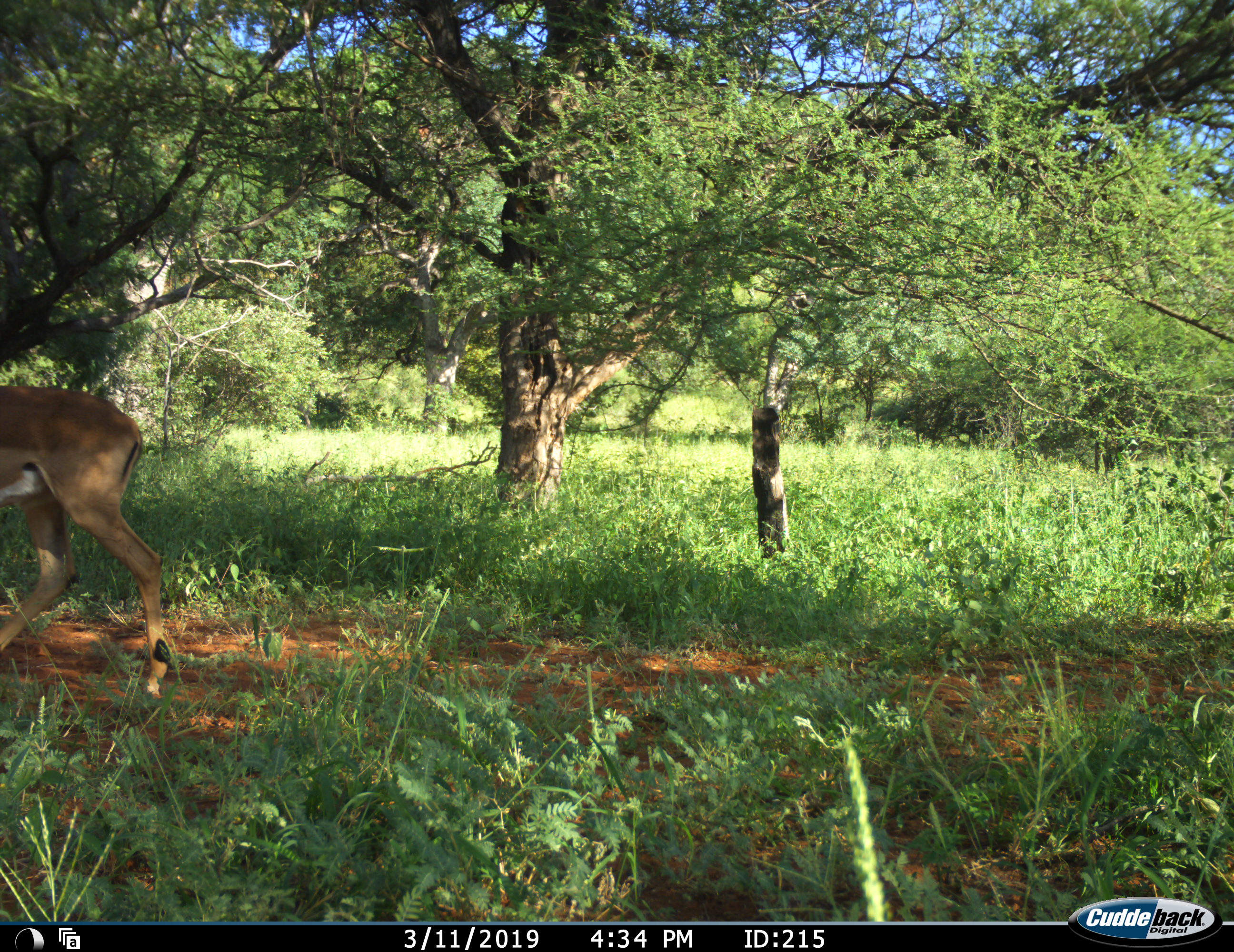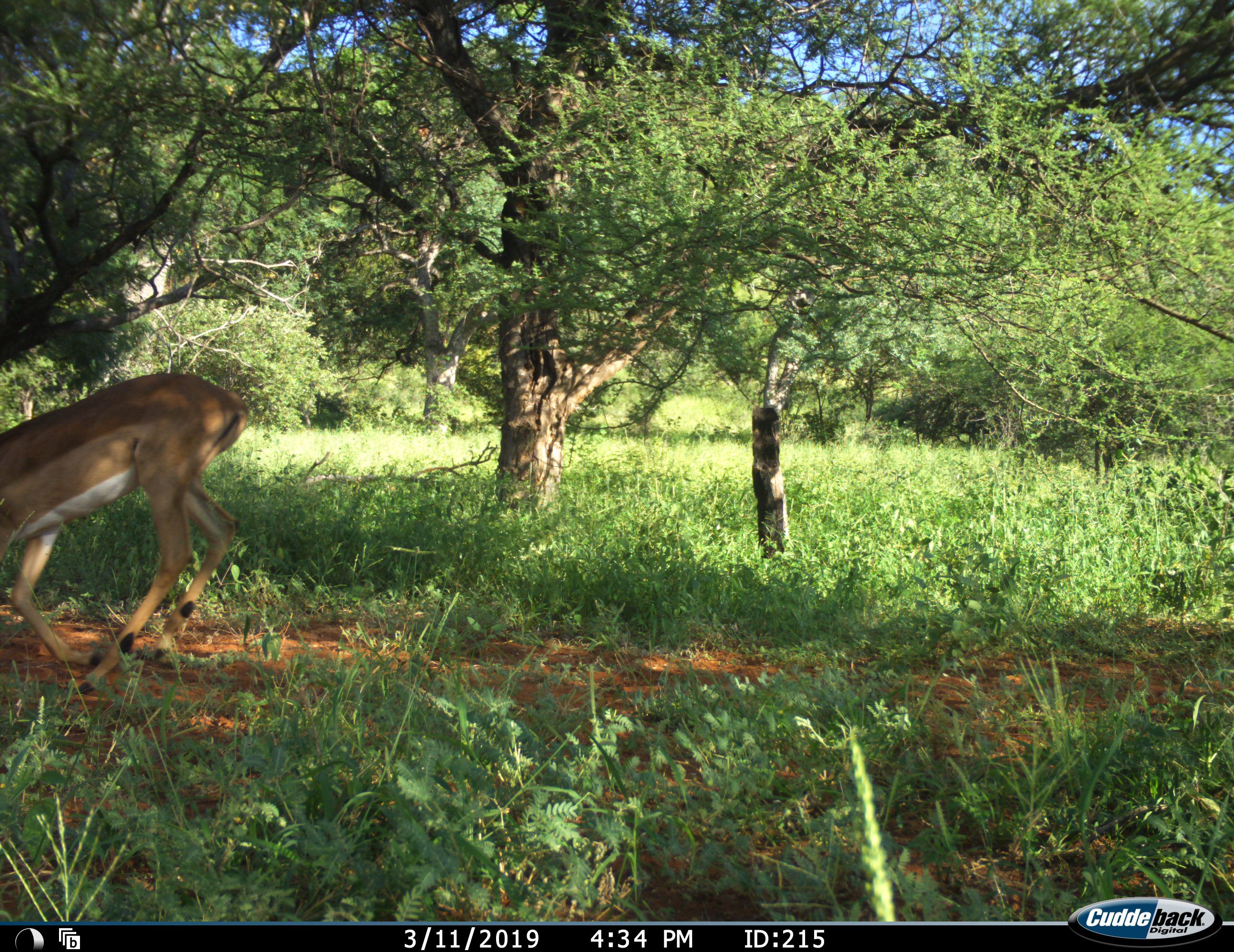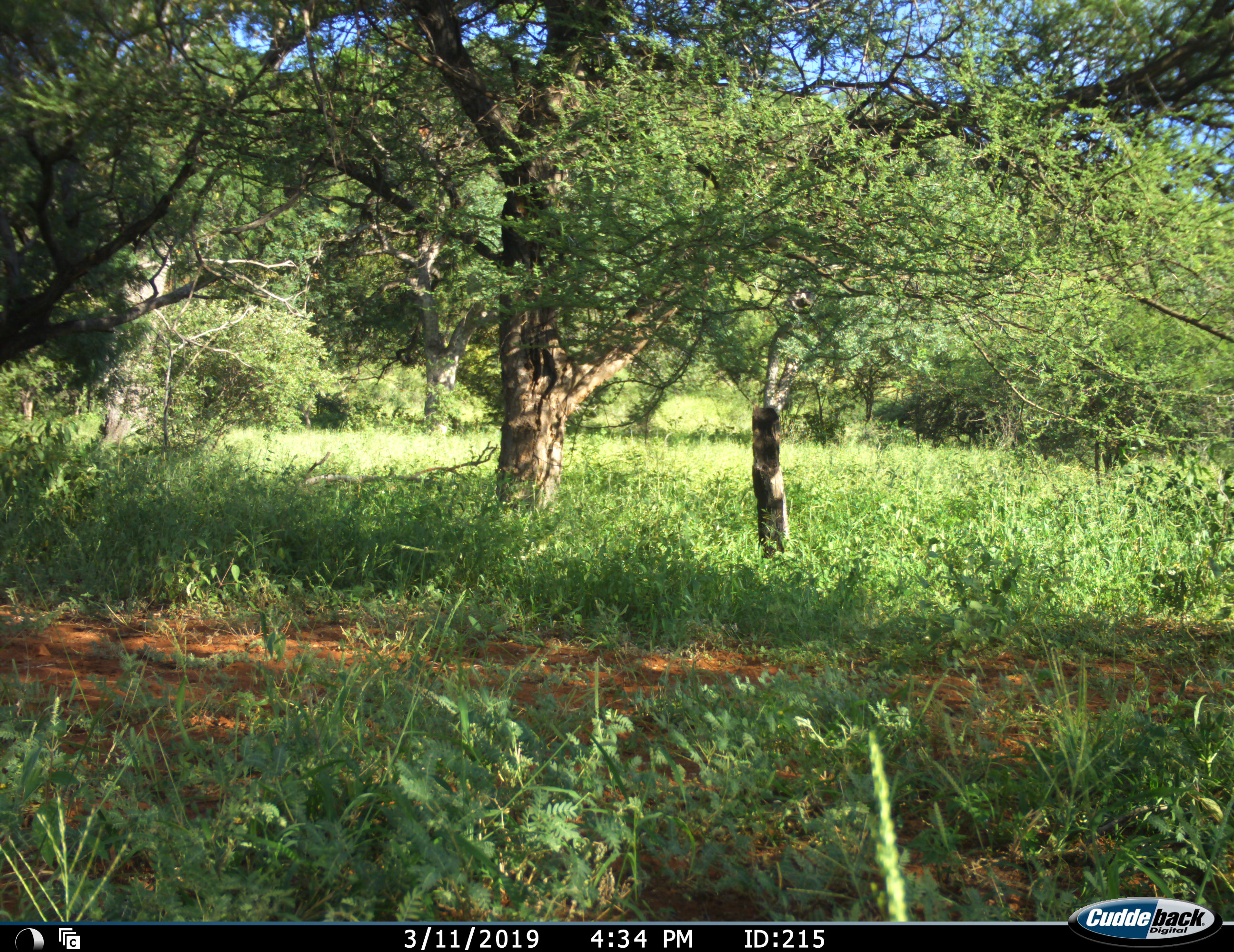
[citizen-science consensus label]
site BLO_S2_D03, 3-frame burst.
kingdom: Animalia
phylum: Chordata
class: Mammalia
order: Artiodactyla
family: Bovidae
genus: Aepyceros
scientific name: Aepyceros melampus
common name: impala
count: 1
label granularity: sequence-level